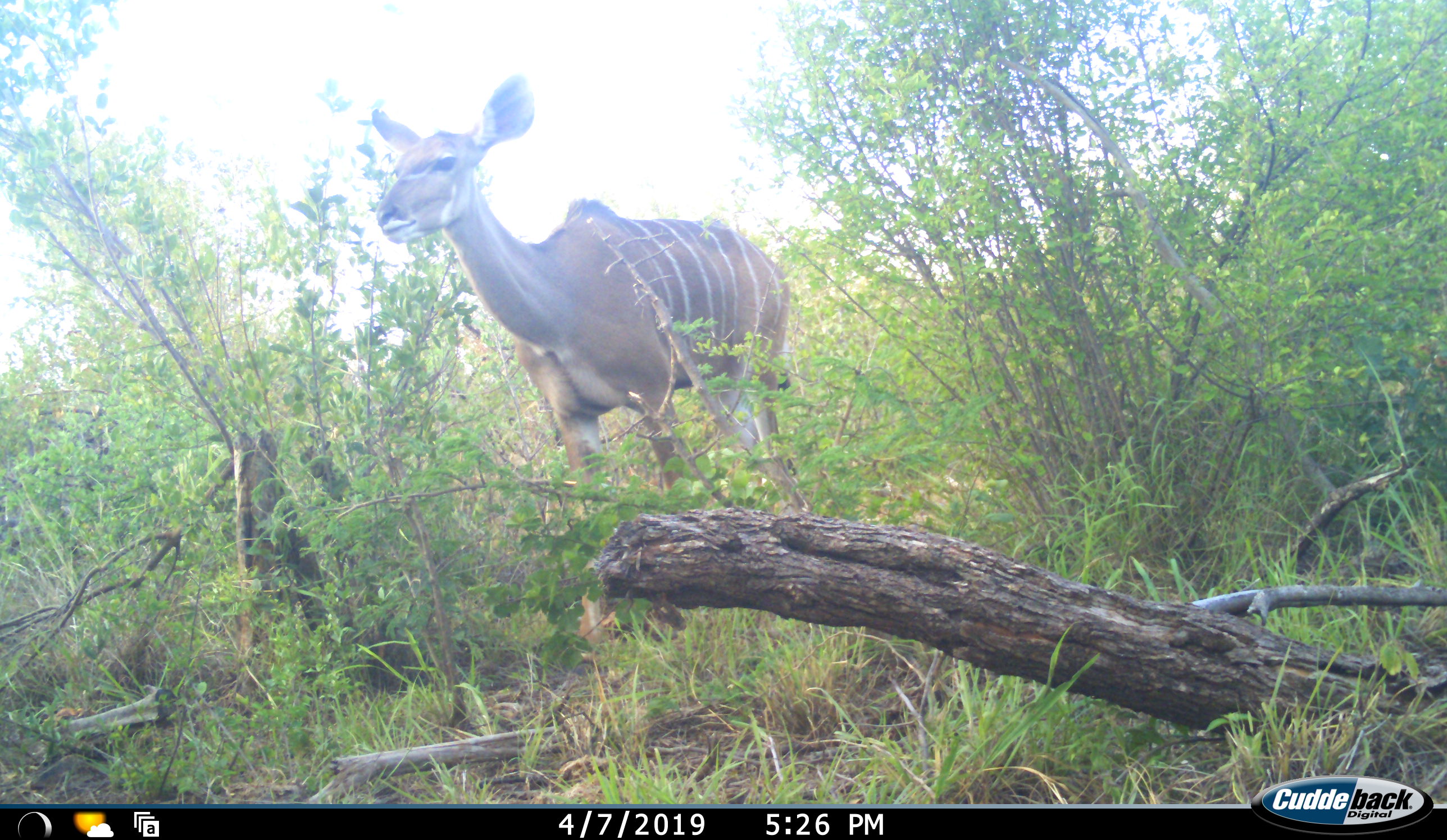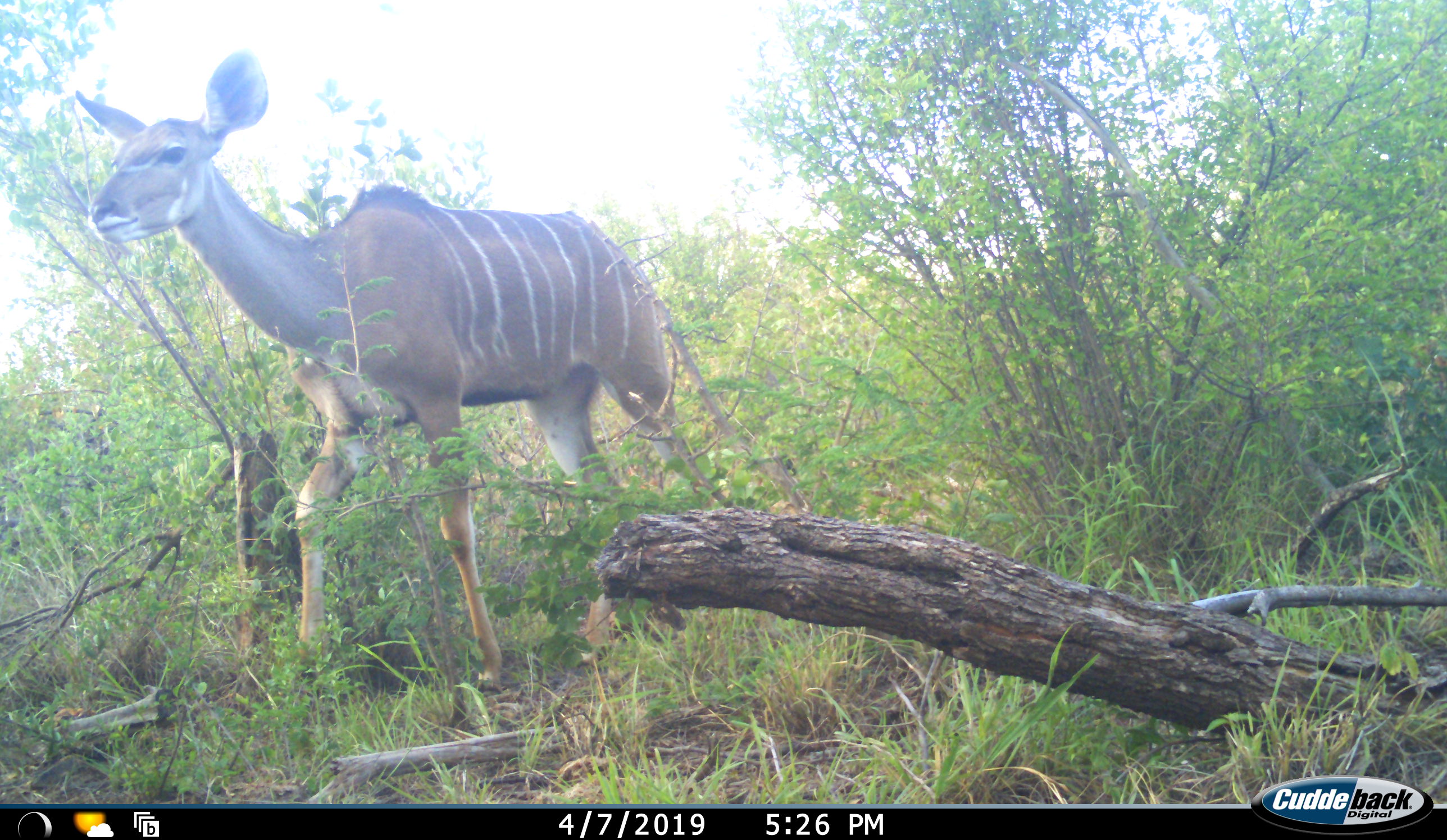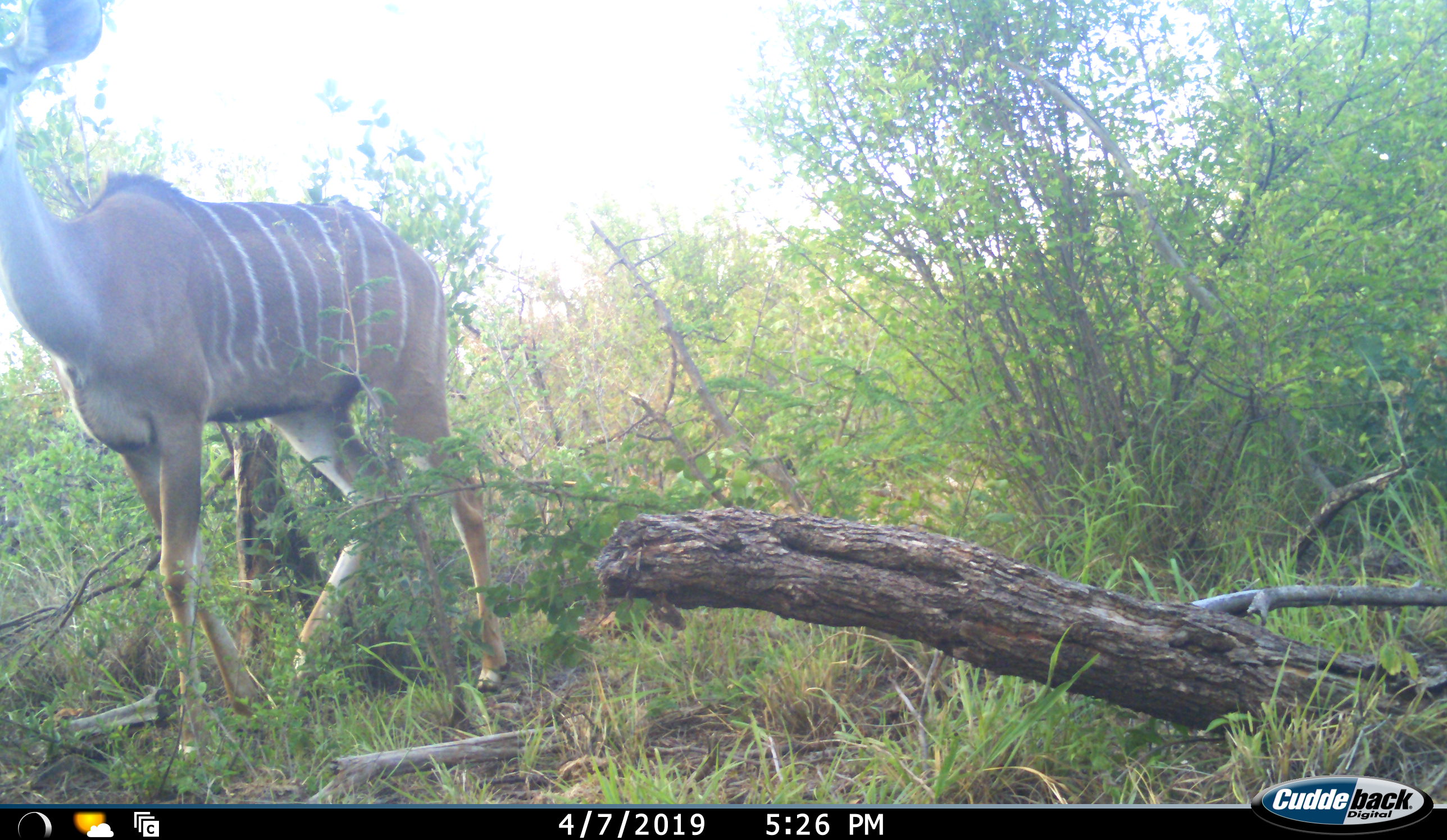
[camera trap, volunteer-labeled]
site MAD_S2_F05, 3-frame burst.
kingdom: Animalia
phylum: Chordata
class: Mammalia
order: Artiodactyla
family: Bovidae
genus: Tragelaphus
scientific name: Tragelaphus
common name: kudu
Kudu (Tragelaphus), count 1. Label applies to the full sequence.